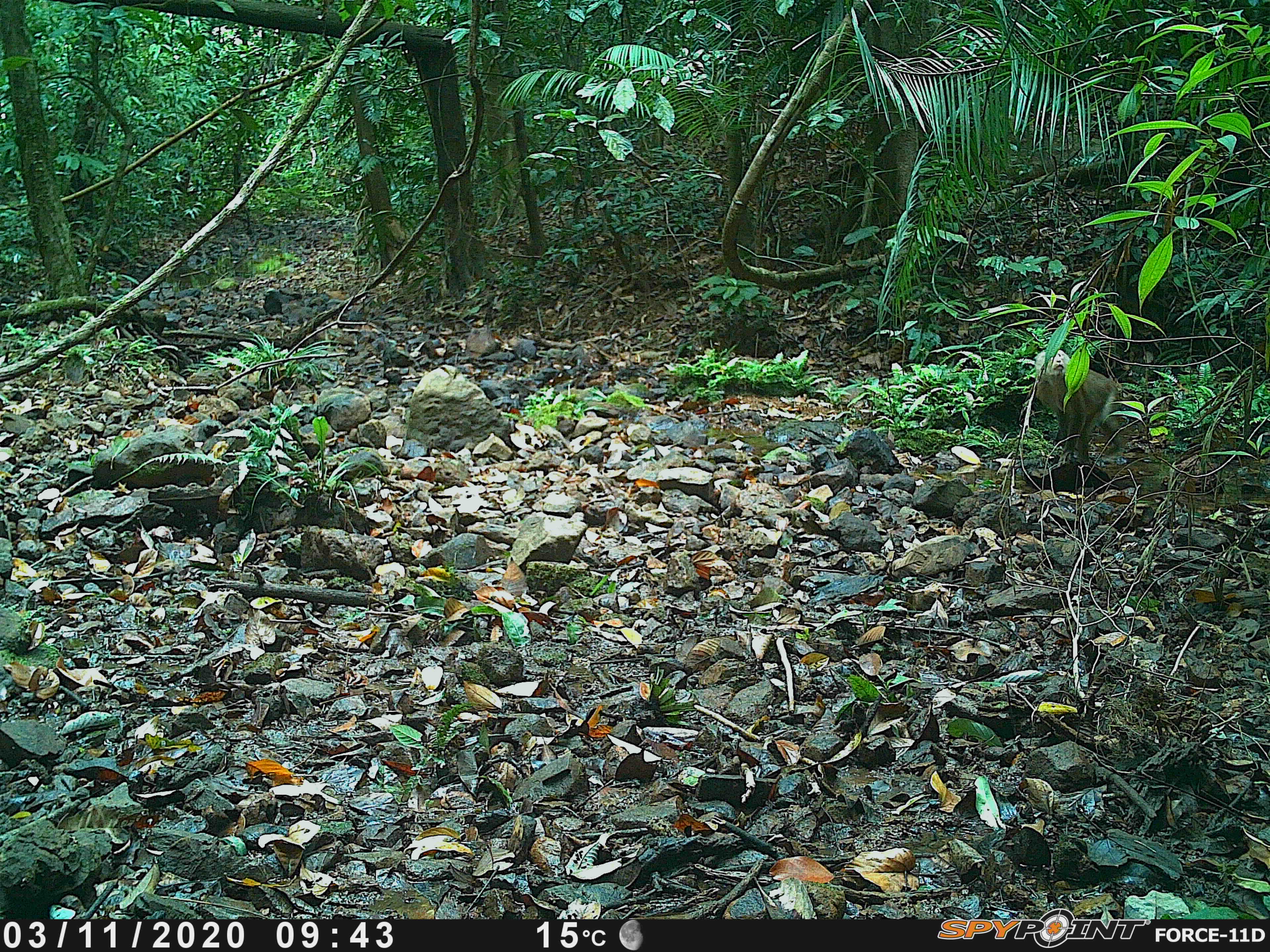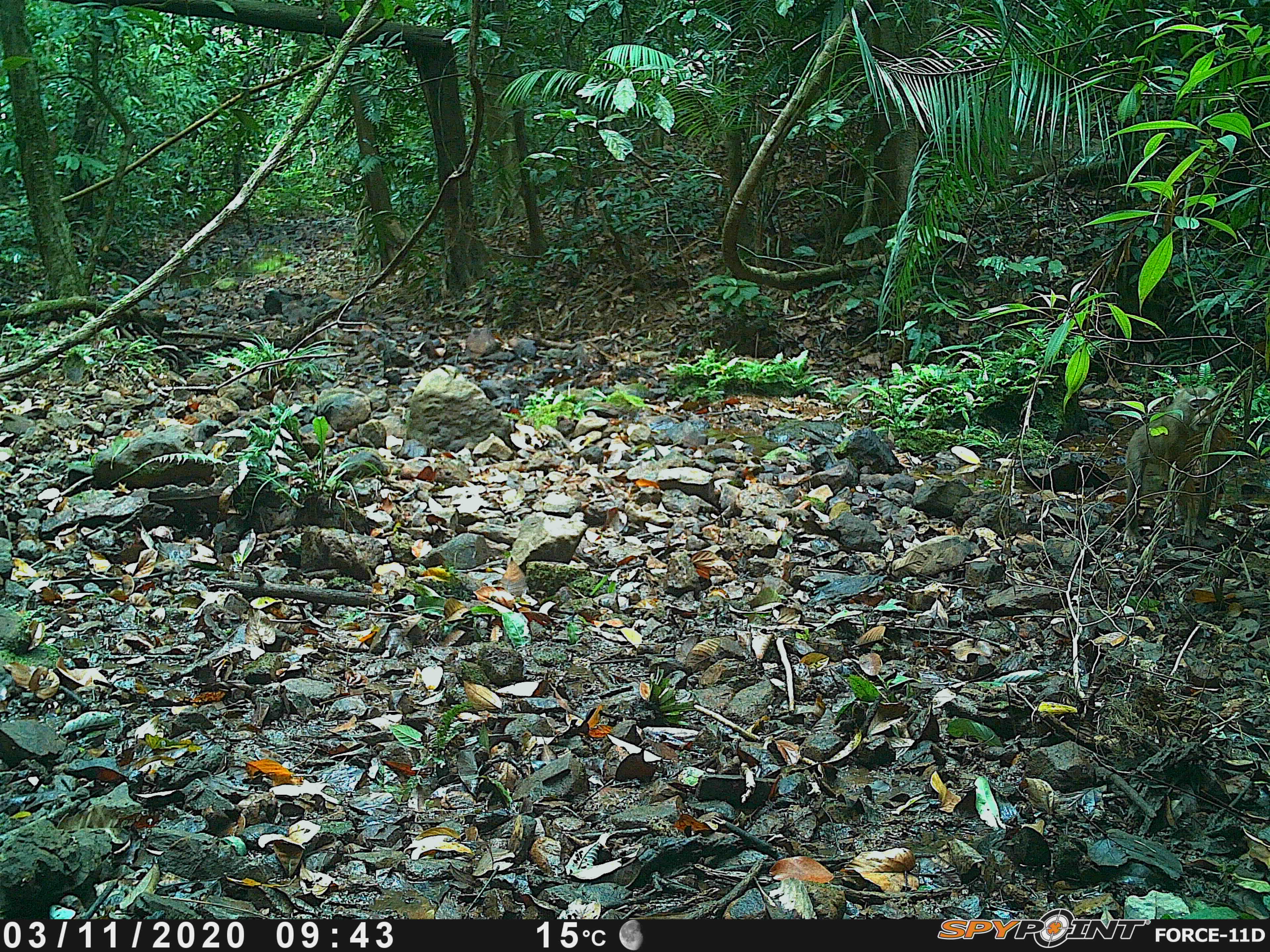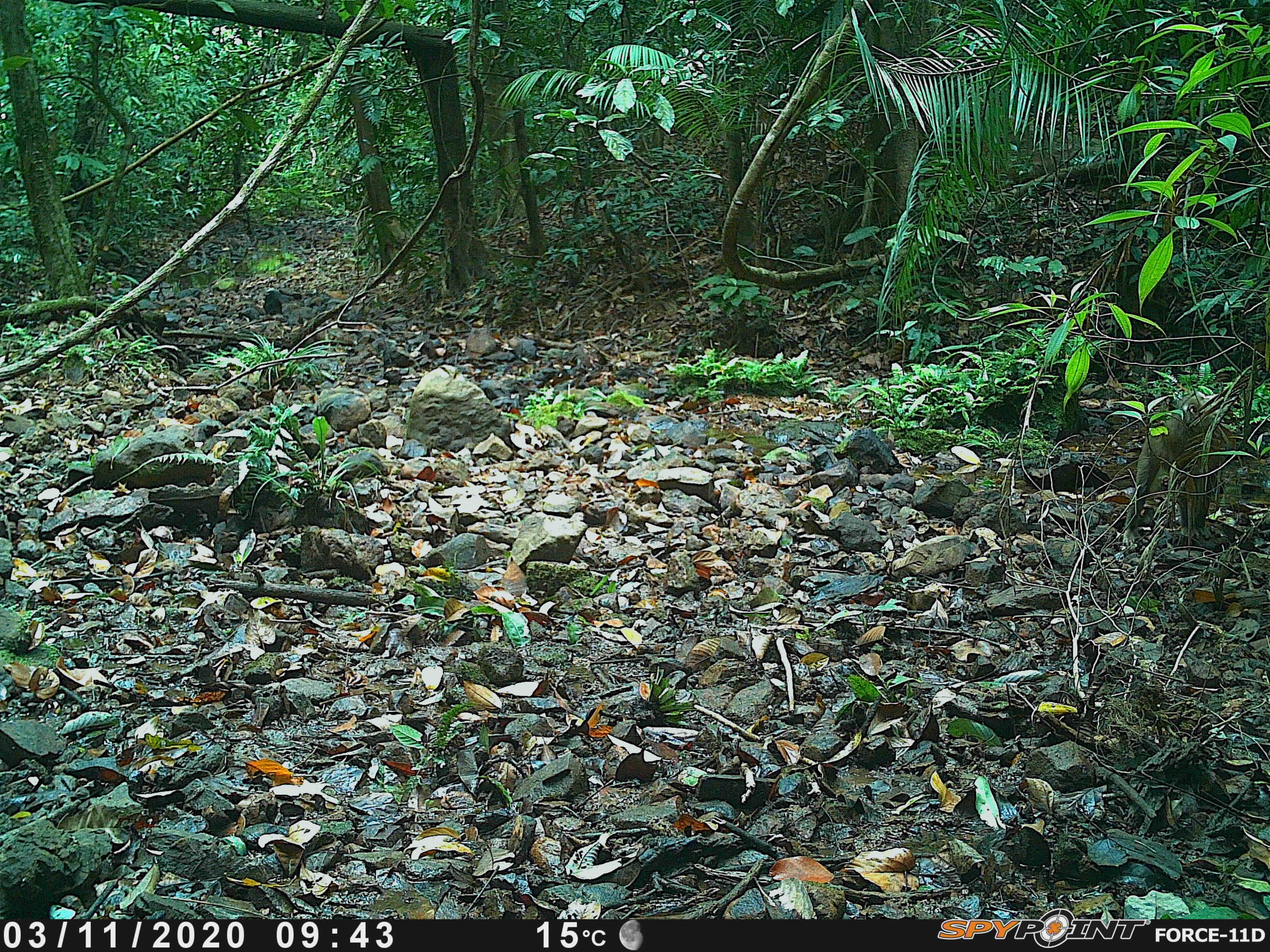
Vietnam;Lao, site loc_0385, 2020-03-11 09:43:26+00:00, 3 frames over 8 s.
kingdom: Animalia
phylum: Chordata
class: Mammalia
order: Primates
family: Cercopithecidae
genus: Macaca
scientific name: Macaca nemestrina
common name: pig-tailed macaque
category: pig tailed macaque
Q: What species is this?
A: Pig tailed macaque (pig-tailed macaque) (Macaca nemestrina).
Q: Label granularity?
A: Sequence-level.